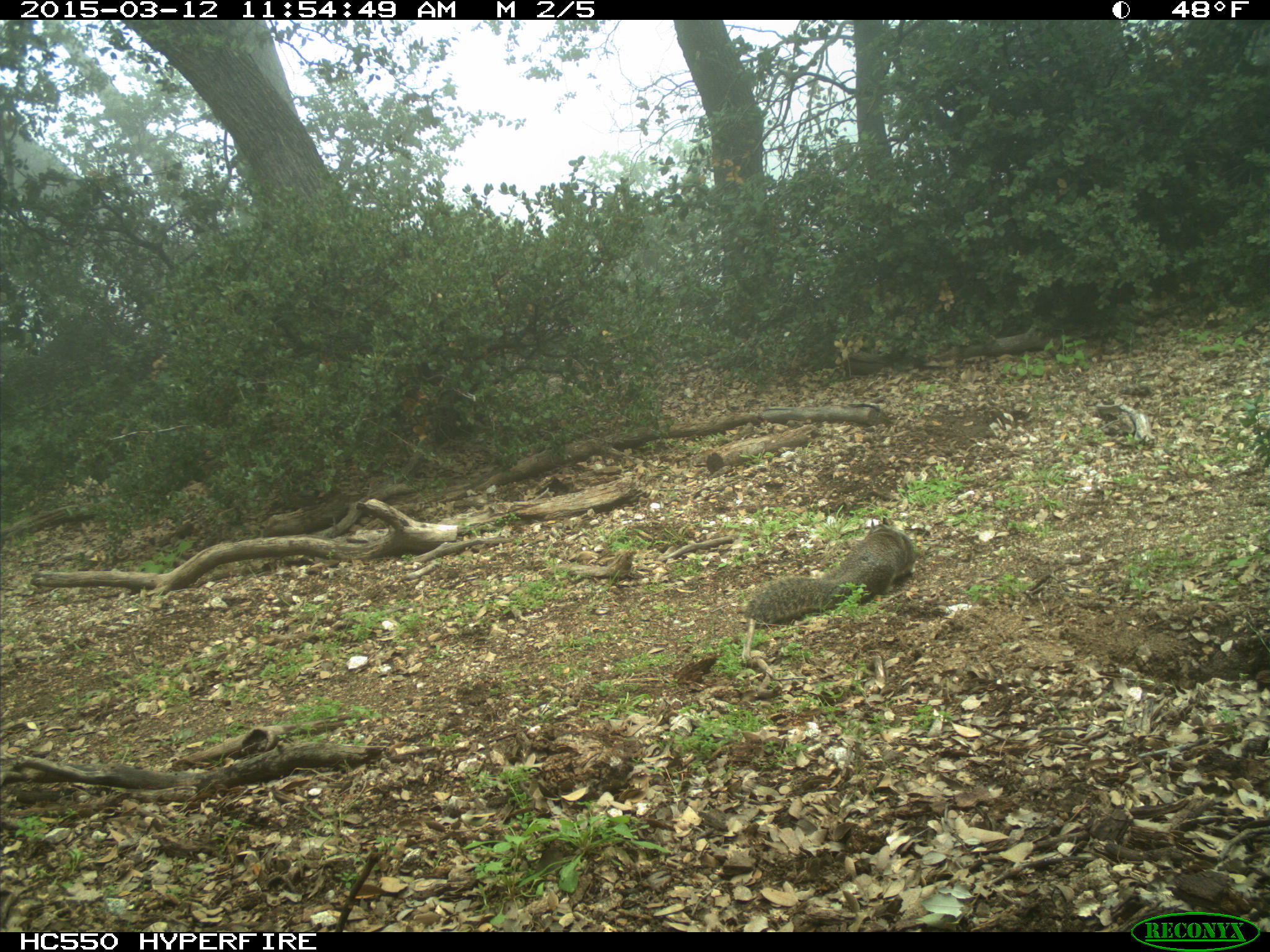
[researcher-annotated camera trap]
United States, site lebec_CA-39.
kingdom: Animalia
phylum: Chordata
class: Mammalia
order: Rodentia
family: Sciuridae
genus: Otospermophilus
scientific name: Otospermophilus beecheyi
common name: california ground squirrel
Otospermophilus beecheyi (california ground squirrel).